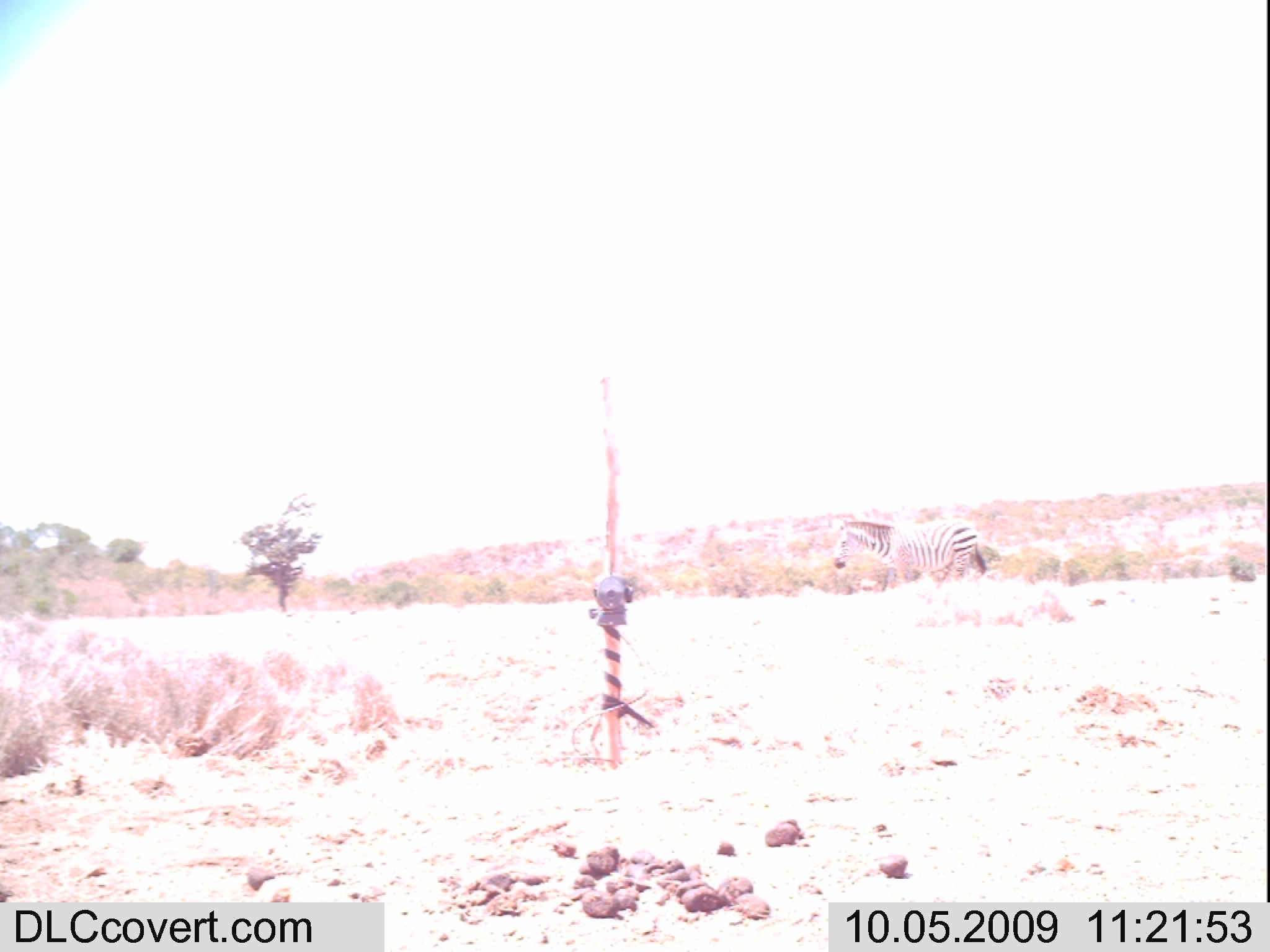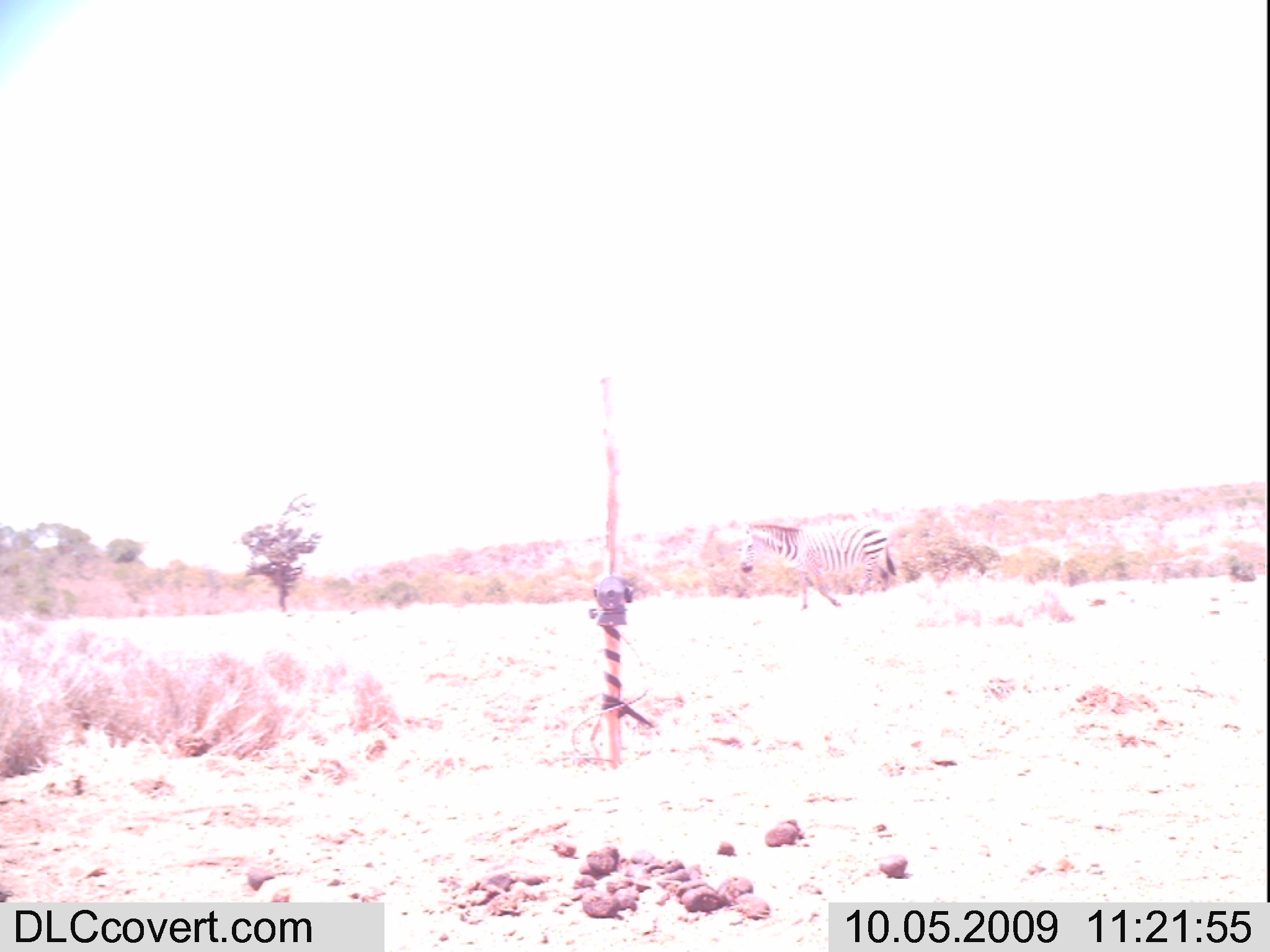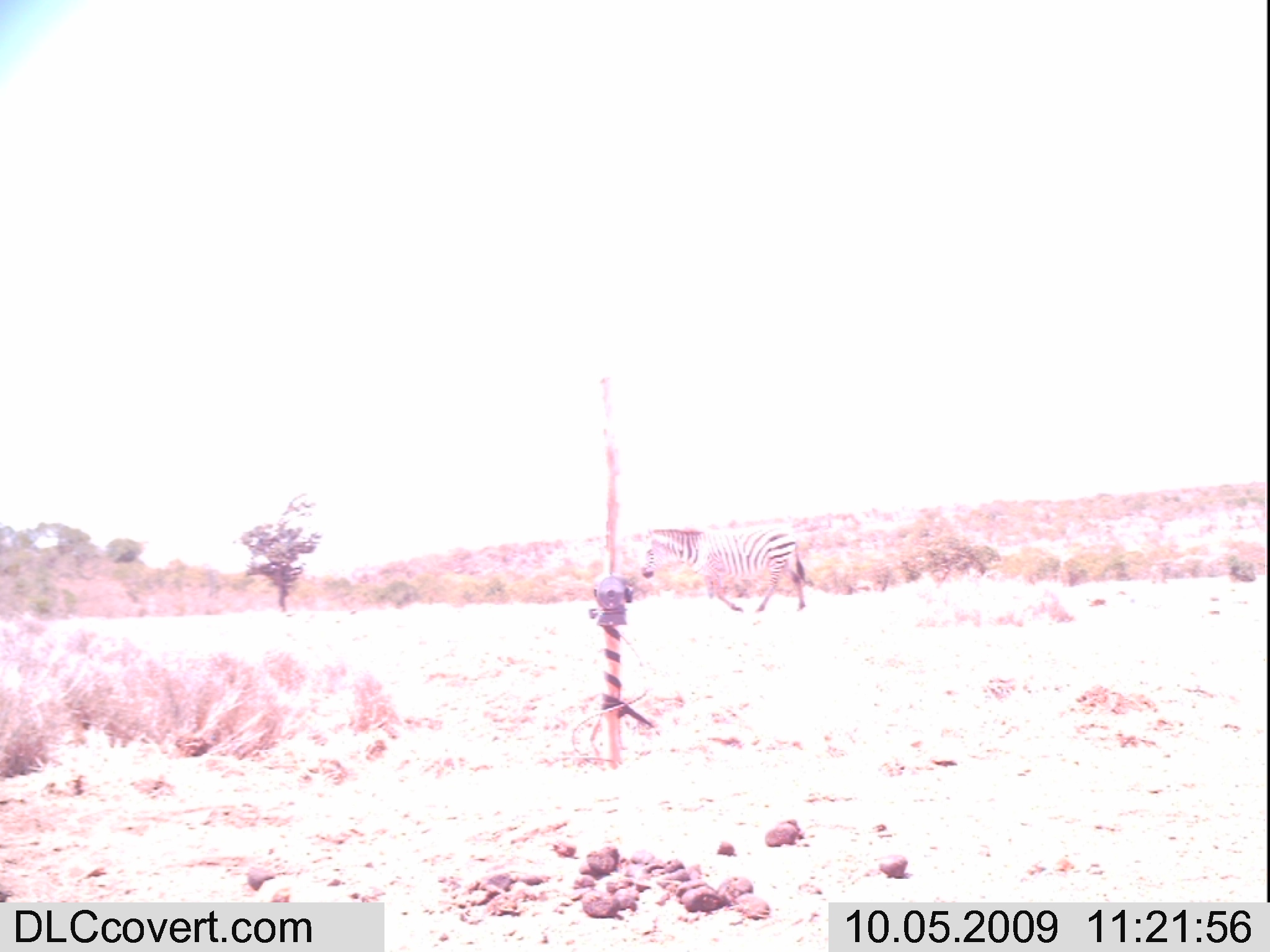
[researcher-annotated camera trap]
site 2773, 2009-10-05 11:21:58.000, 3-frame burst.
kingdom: Animalia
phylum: Chordata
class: Mammalia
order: Perissodactyla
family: Equidae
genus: Equus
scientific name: Equus quagga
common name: plains zebra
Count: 1.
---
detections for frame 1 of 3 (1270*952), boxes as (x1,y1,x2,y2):
equus quagga: (830,515,986,586)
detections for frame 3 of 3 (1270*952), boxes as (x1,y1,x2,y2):
equus quagga: (640,522,805,614)